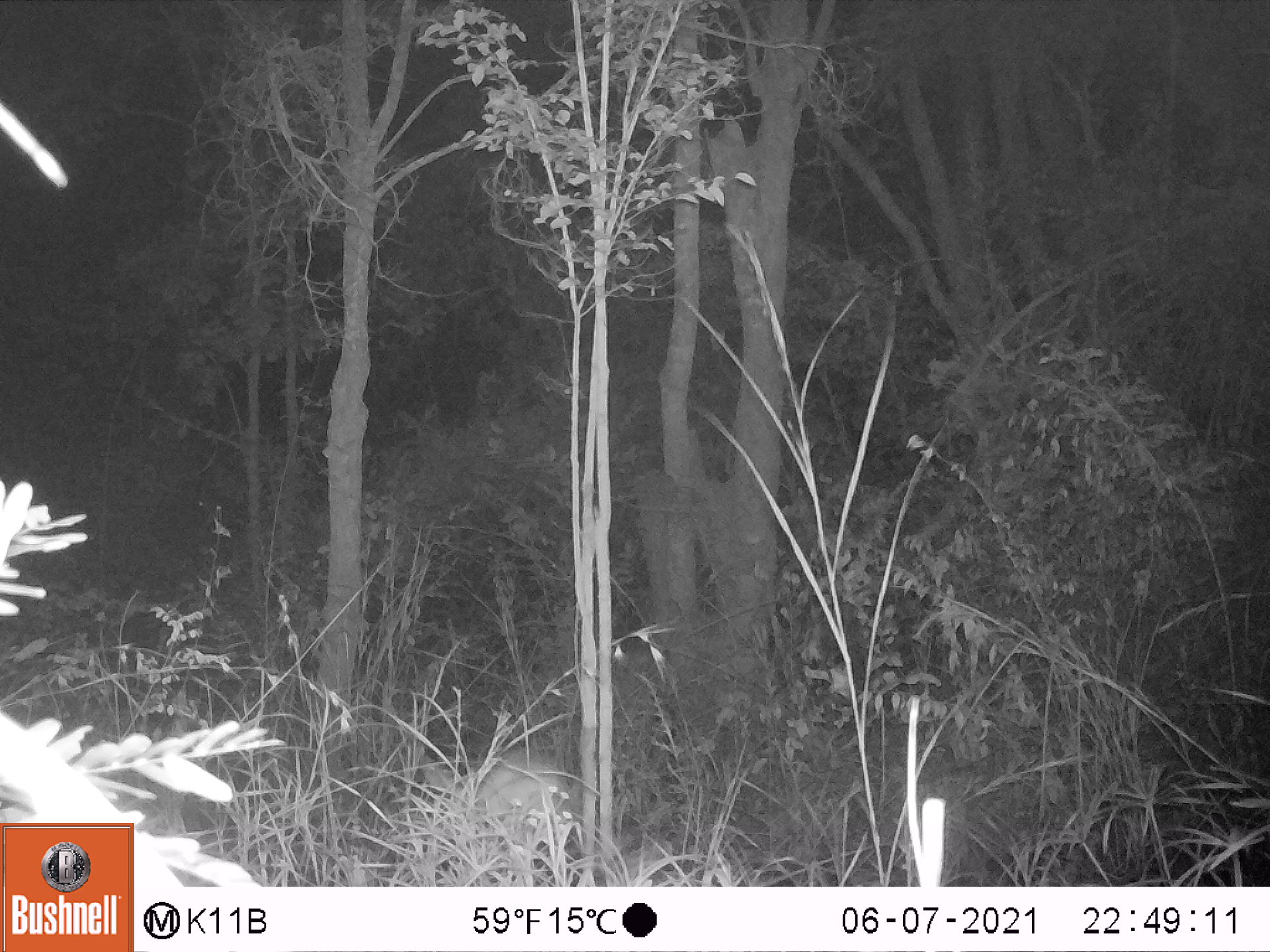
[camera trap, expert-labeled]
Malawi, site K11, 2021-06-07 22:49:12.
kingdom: Animalia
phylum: Chordata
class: Mammalia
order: Artiodactyla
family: Suidae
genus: Potamochoerus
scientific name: Potamochoerus larvatus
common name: bushpig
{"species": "bushpig (Potamochoerus larvatus)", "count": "1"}